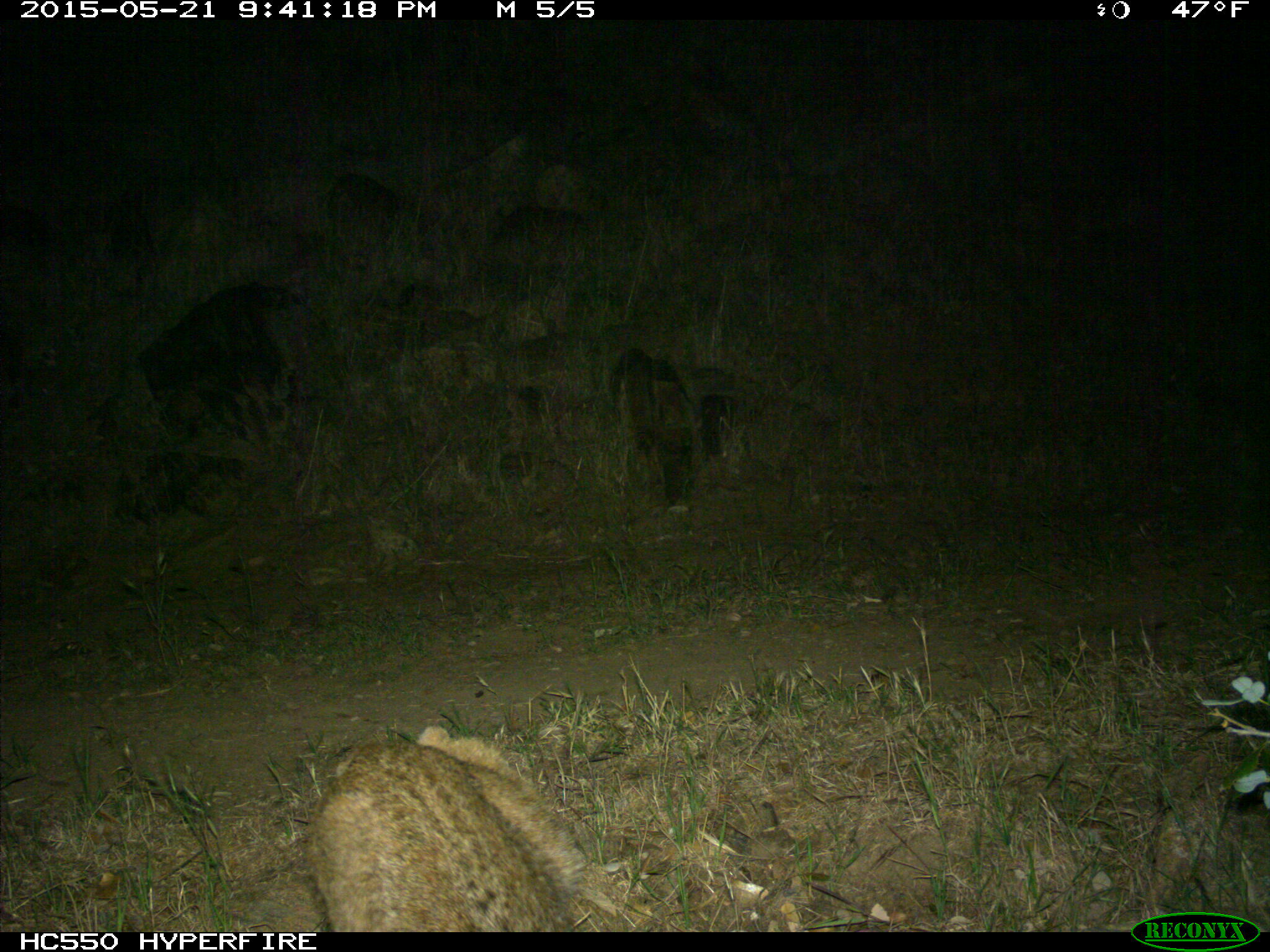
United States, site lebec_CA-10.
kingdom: Animalia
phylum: Chordata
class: Mammalia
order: Carnivora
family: Felidae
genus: Lynx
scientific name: Lynx rufus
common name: bobcat